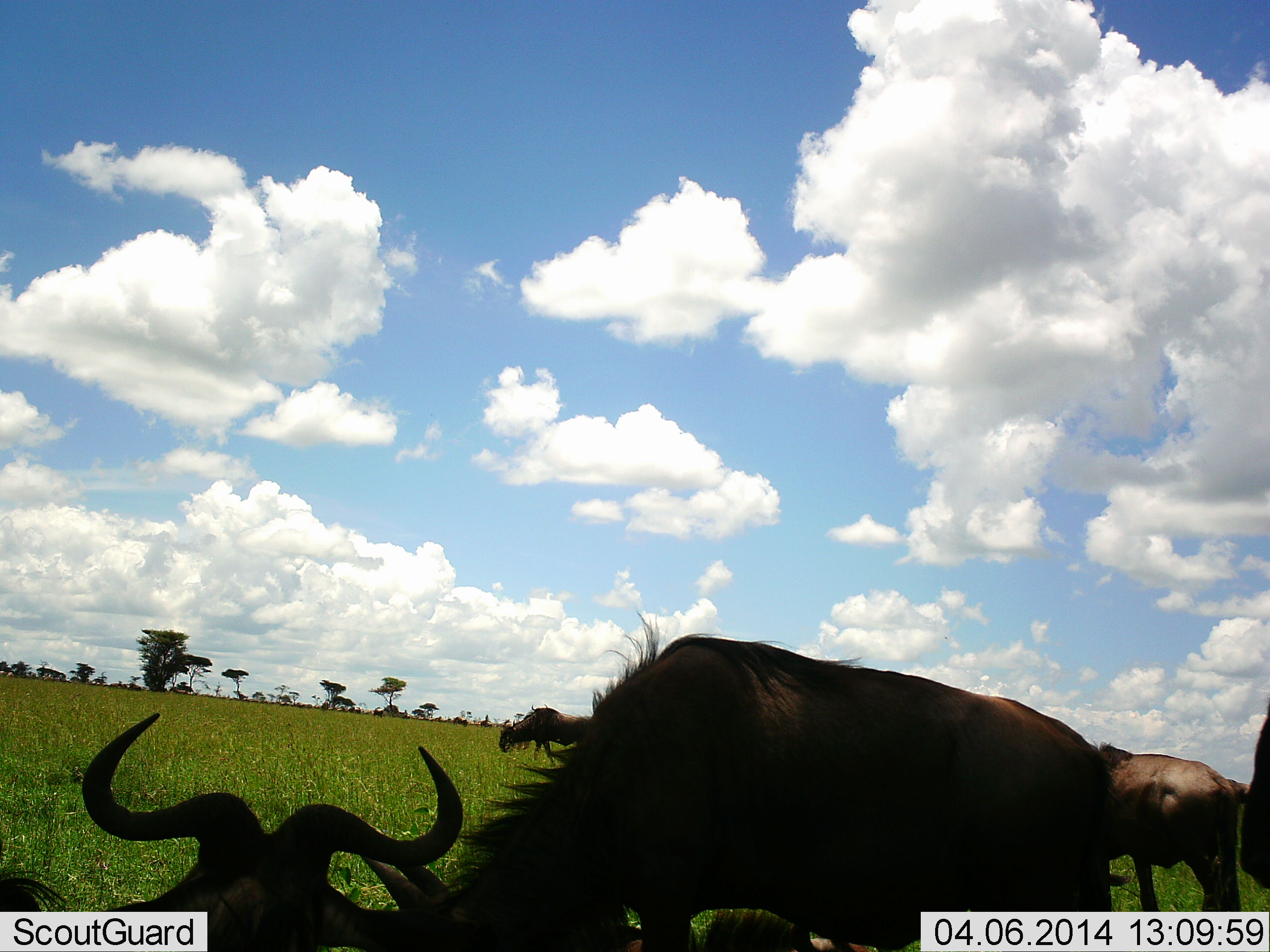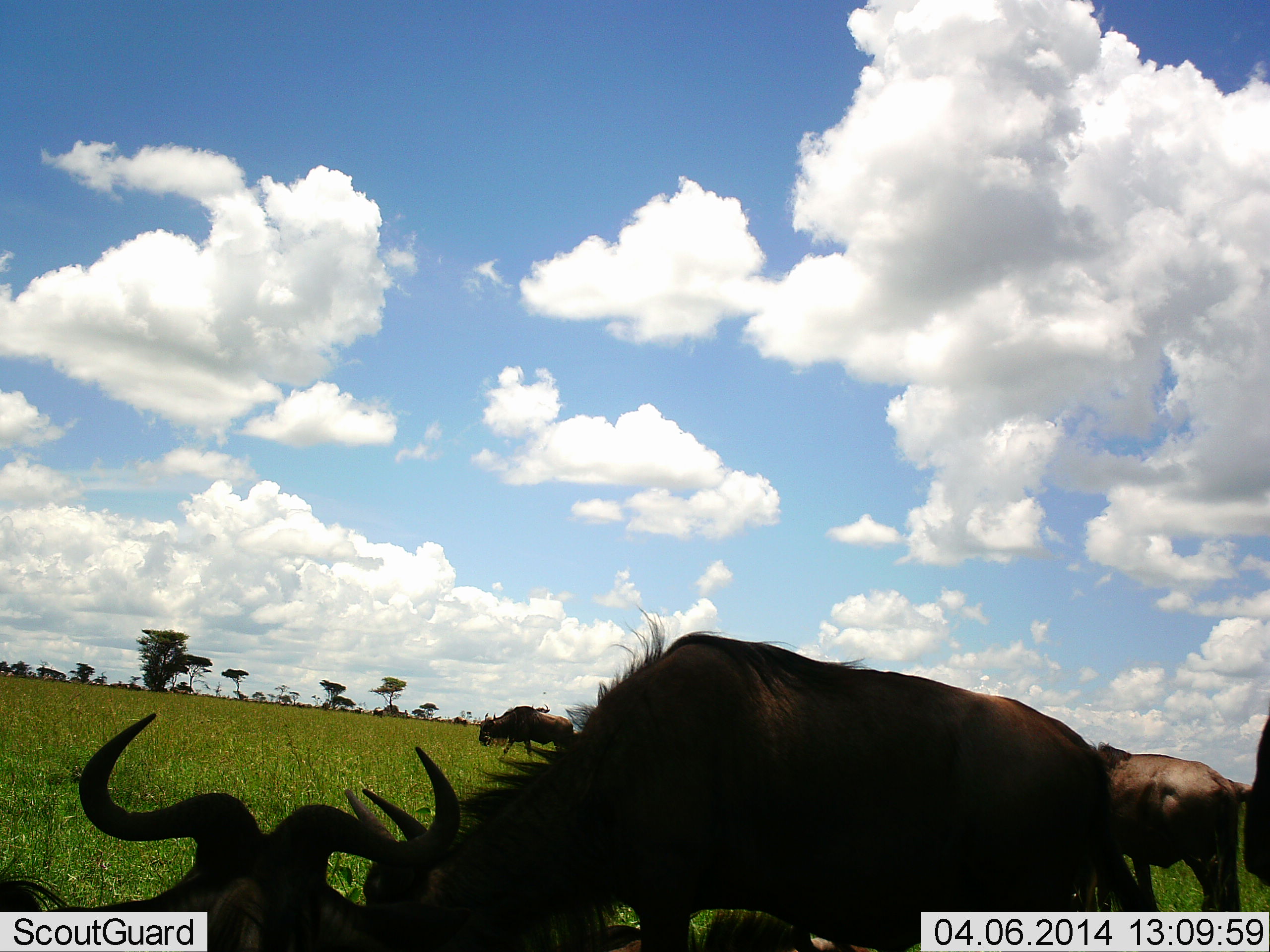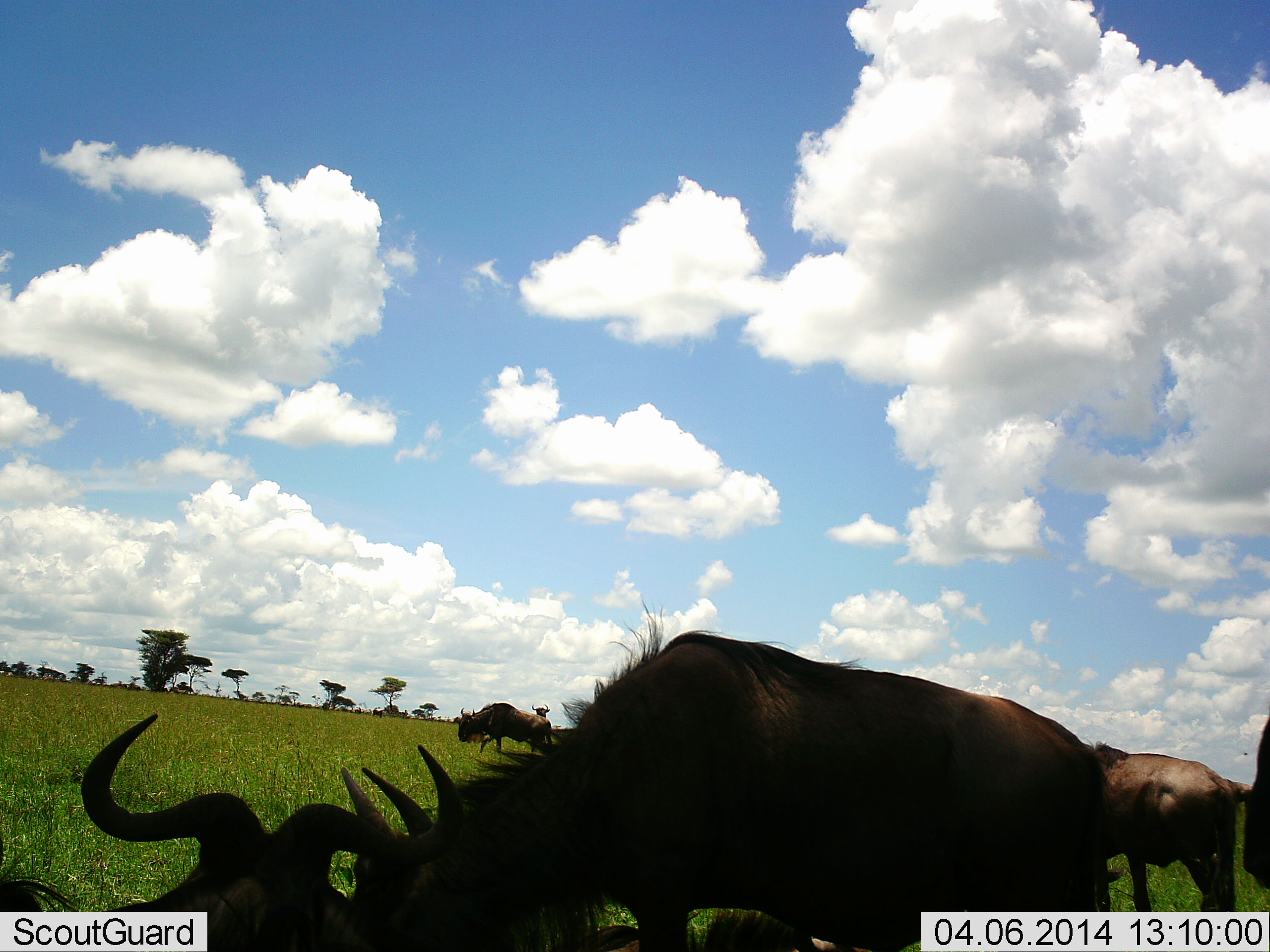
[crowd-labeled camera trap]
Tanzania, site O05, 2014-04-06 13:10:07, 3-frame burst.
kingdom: Animalia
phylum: Chordata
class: Mammalia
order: Artiodactyla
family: Bovidae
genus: Connochaetes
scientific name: Connochaetes taurinus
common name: blue wildebeest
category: wildebeest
Wildebeest (blue wildebeest) (Connochaetes taurinus), count 5. Behavior (volunteer vote fractions): standing 80%, resting 70%, moving 70%, interacting 0%. Young present (vote fraction): 0%. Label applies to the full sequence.